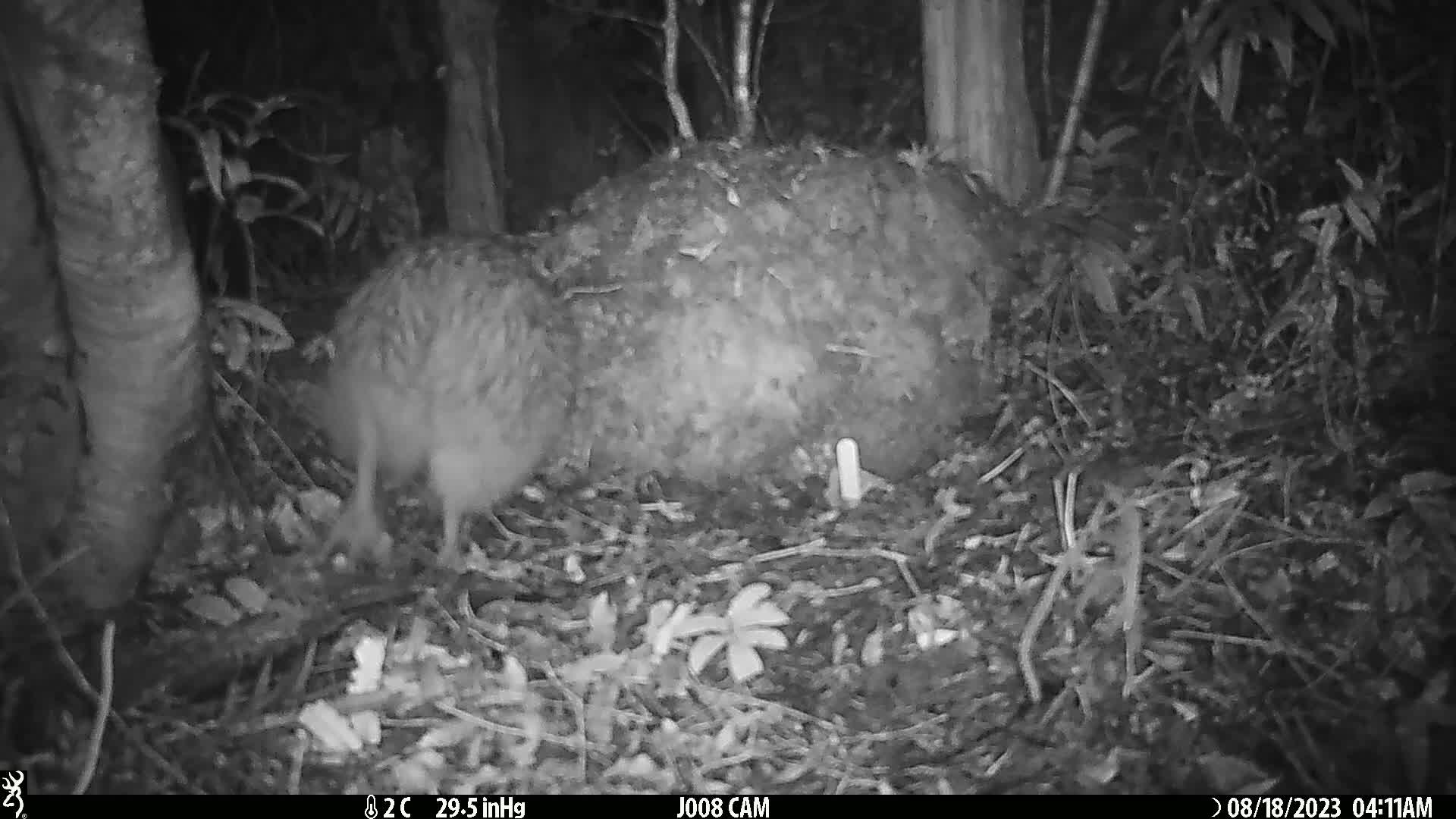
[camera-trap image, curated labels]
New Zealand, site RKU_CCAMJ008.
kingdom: Animalia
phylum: Chordata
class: Aves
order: Apterygiformes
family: Apterygidae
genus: Apteryx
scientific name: Apteryx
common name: kiwi